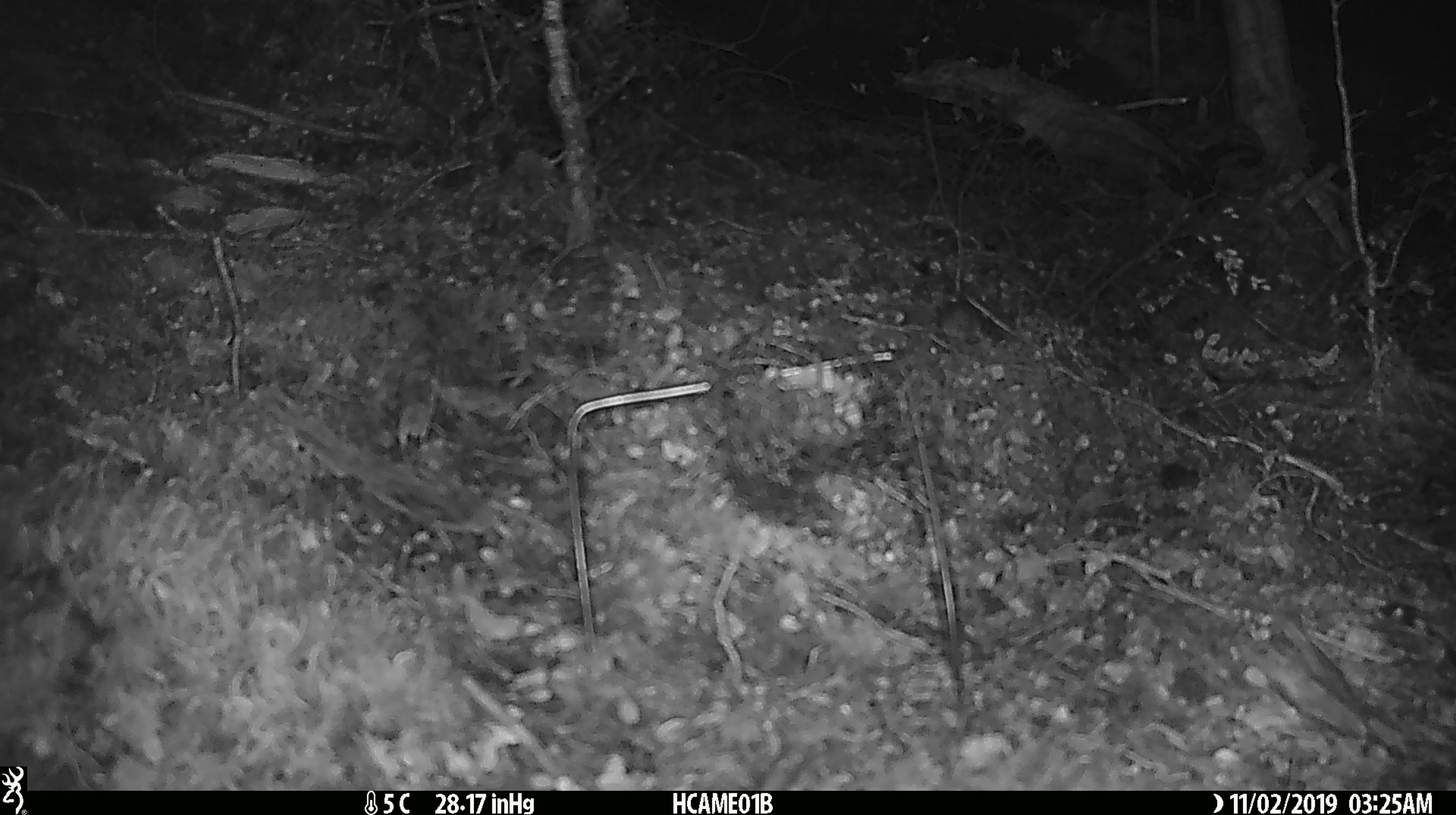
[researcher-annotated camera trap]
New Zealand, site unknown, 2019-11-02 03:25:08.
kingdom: Animalia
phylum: Chordata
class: Mammalia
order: Rodentia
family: Muridae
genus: Mus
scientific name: Mus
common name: mouse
Mouse (Mus).